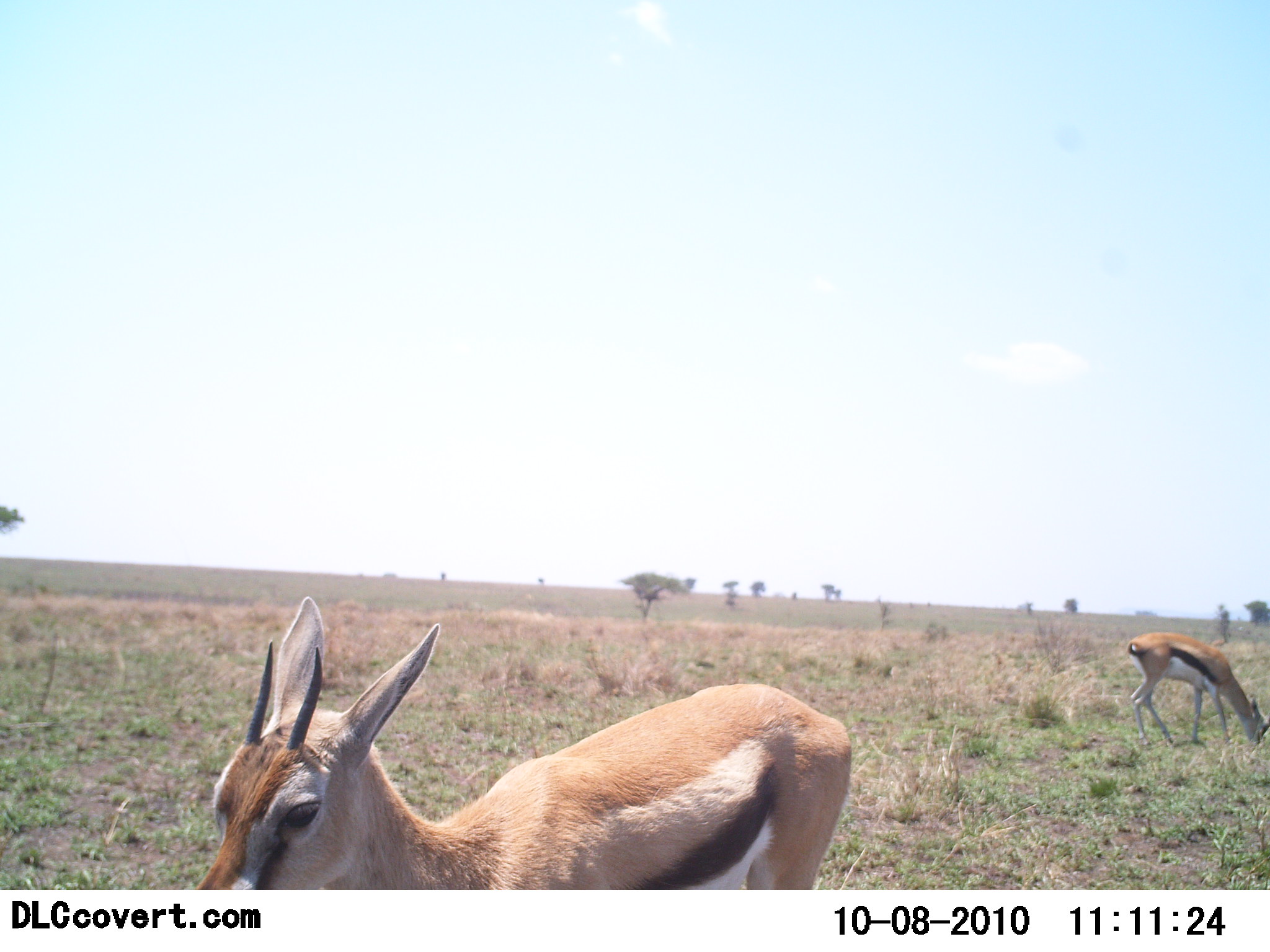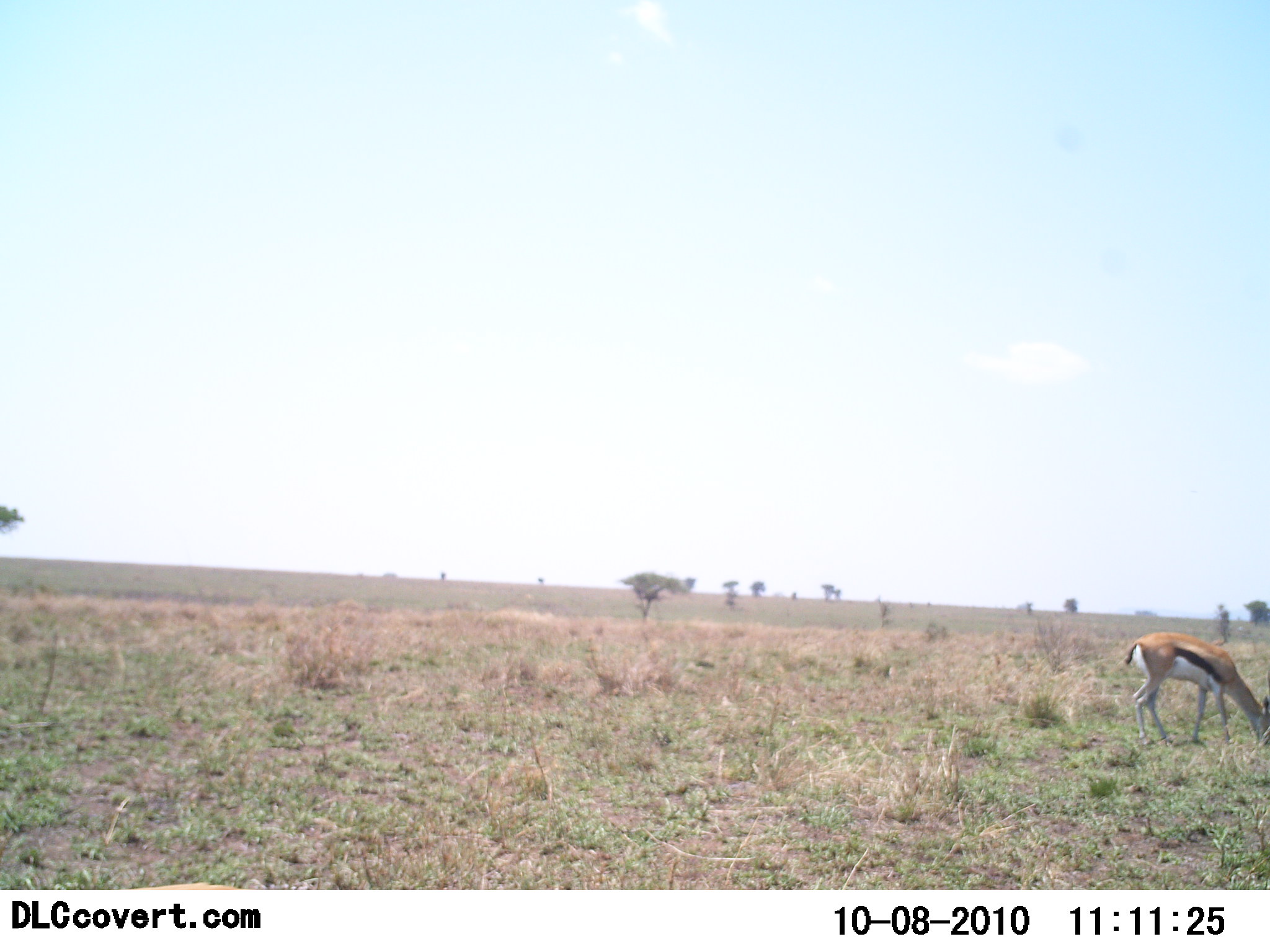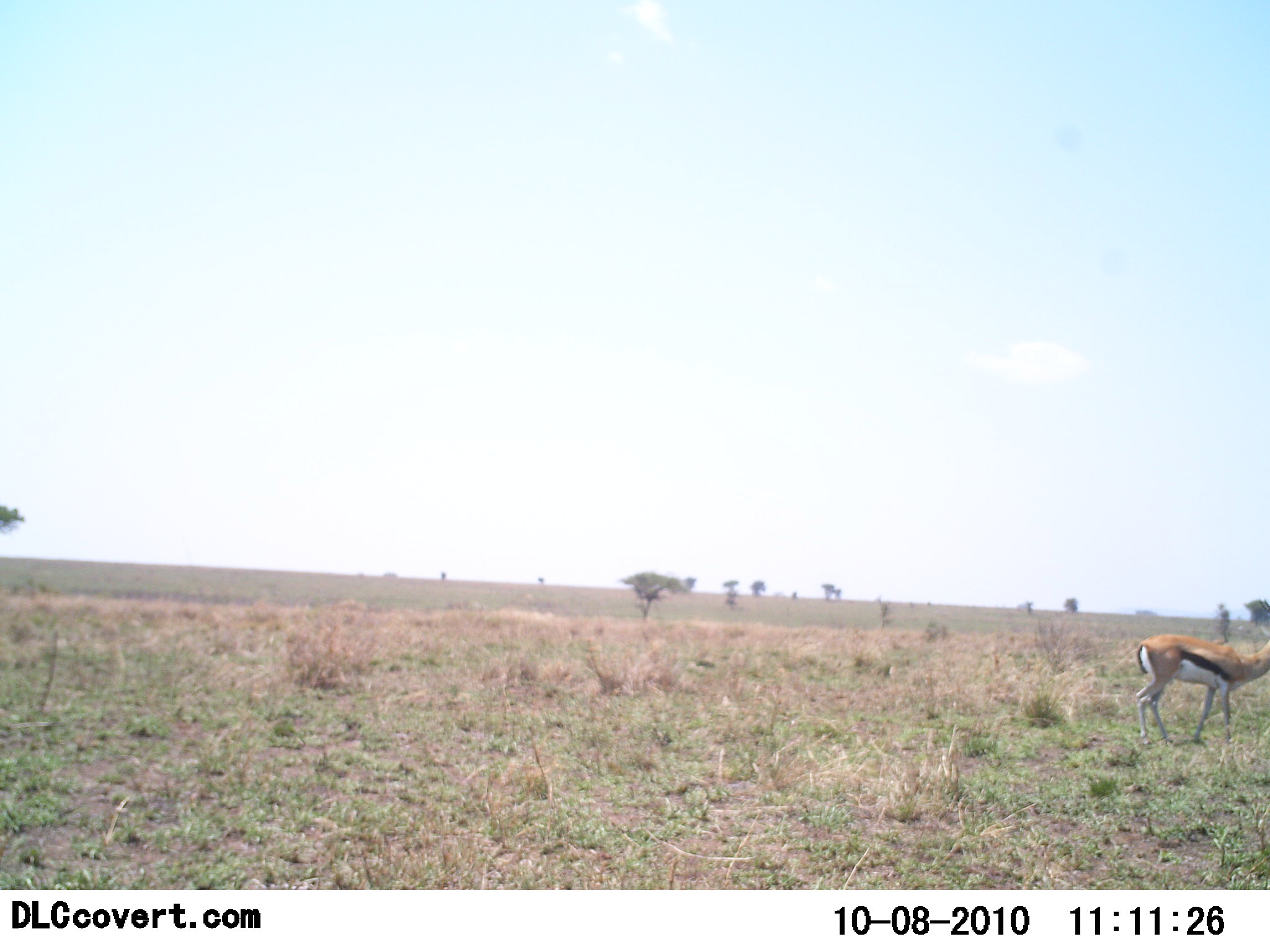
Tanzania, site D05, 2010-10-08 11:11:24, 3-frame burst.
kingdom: Animalia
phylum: Chordata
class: Mammalia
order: Artiodactyla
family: Bovidae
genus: Eudorcas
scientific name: Eudorcas thomsonii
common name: thomson's gazelle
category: gazellethomsons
Gazellethomsons (thomson's gazelle) (Eudorcas thomsonii), count 2. Behavior (volunteer vote fractions): standing 40%, resting 0%, moving 30%, interacting 0%. Young present (vote fraction): 0%. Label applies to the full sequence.